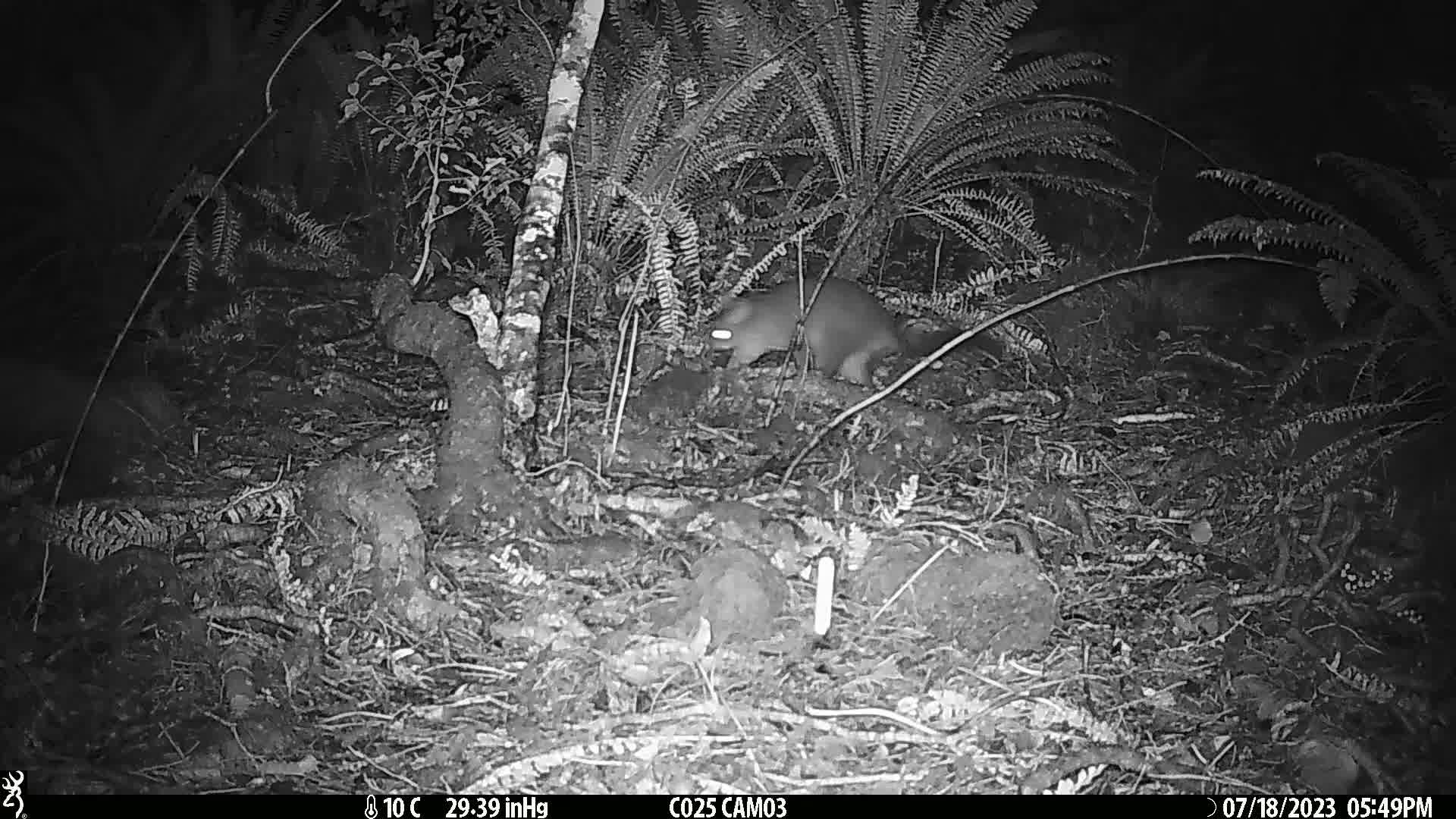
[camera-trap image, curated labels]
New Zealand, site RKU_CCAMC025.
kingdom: Animalia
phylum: Chordata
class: Mammalia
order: Diprotodontia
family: Phalangeridae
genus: Trichosurus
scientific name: Trichosurus vulpecula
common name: common brushtail possum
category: possum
Possum (common brushtail possum) (Trichosurus vulpecula).